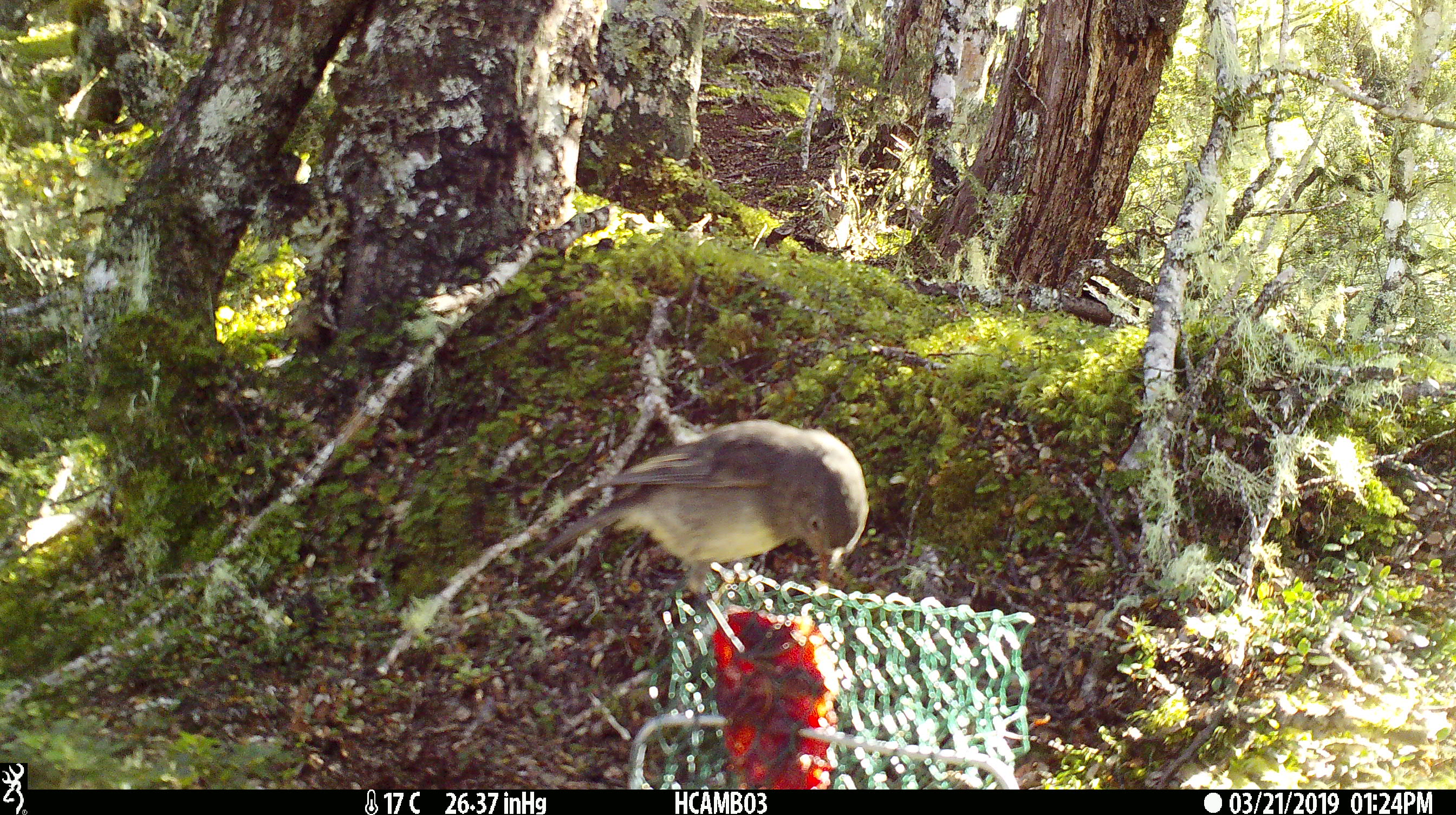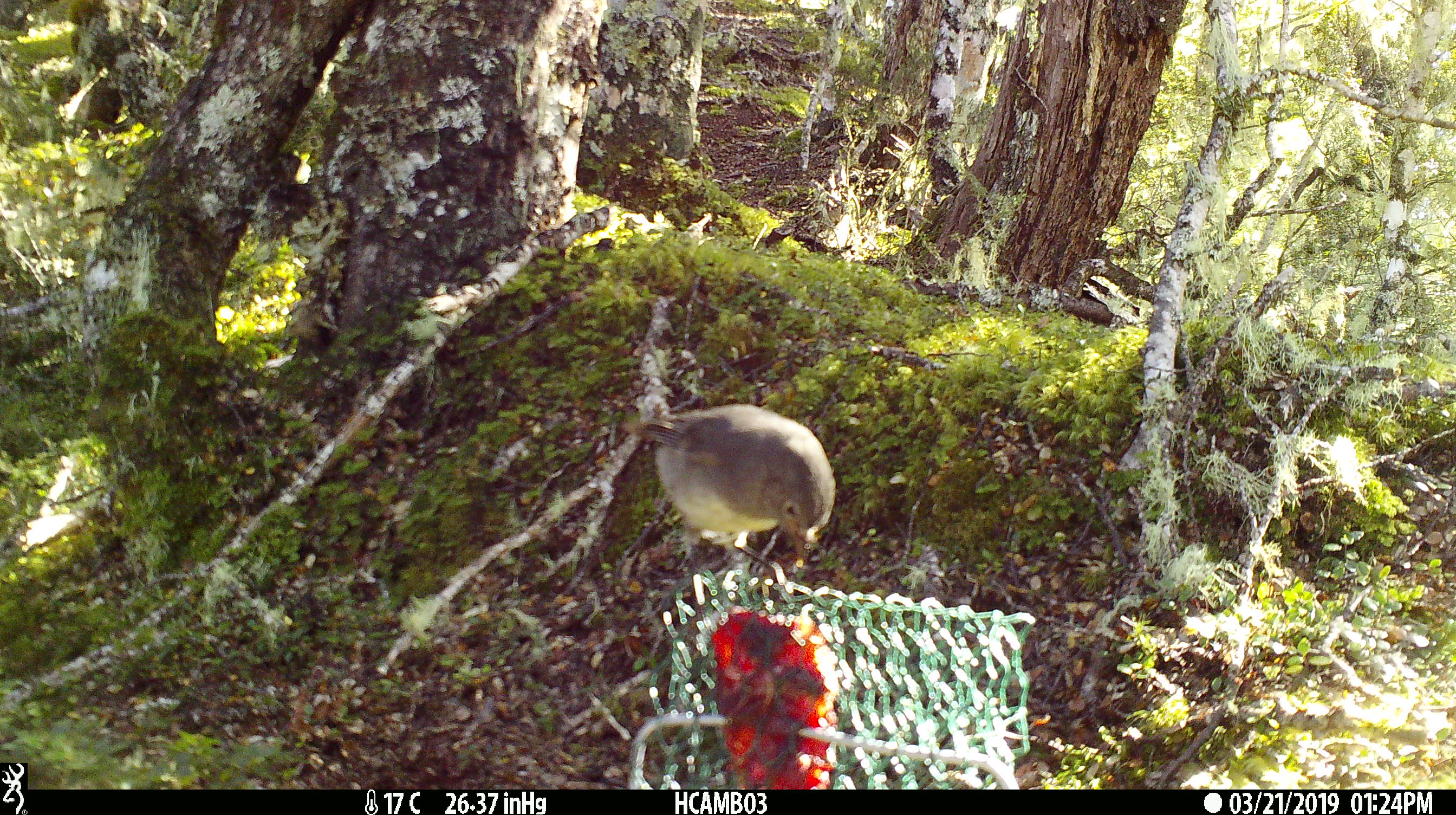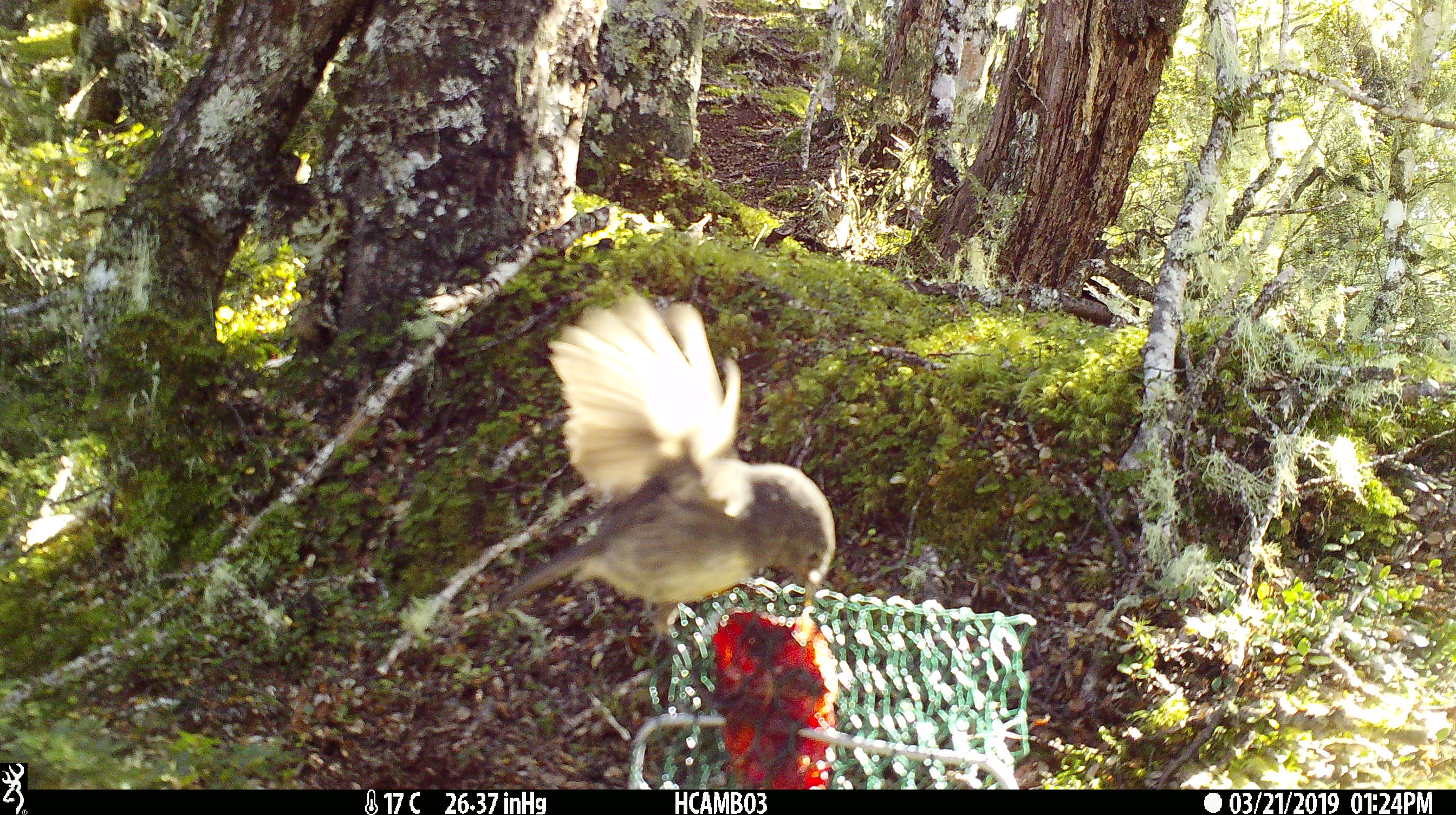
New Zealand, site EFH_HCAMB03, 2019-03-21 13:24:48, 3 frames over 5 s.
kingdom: Animalia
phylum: Chordata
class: Aves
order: Passeriformes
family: Petroicidae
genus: Petroica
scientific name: Petroica australis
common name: new zealand robin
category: robin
Robin (new zealand robin) (Petroica australis).